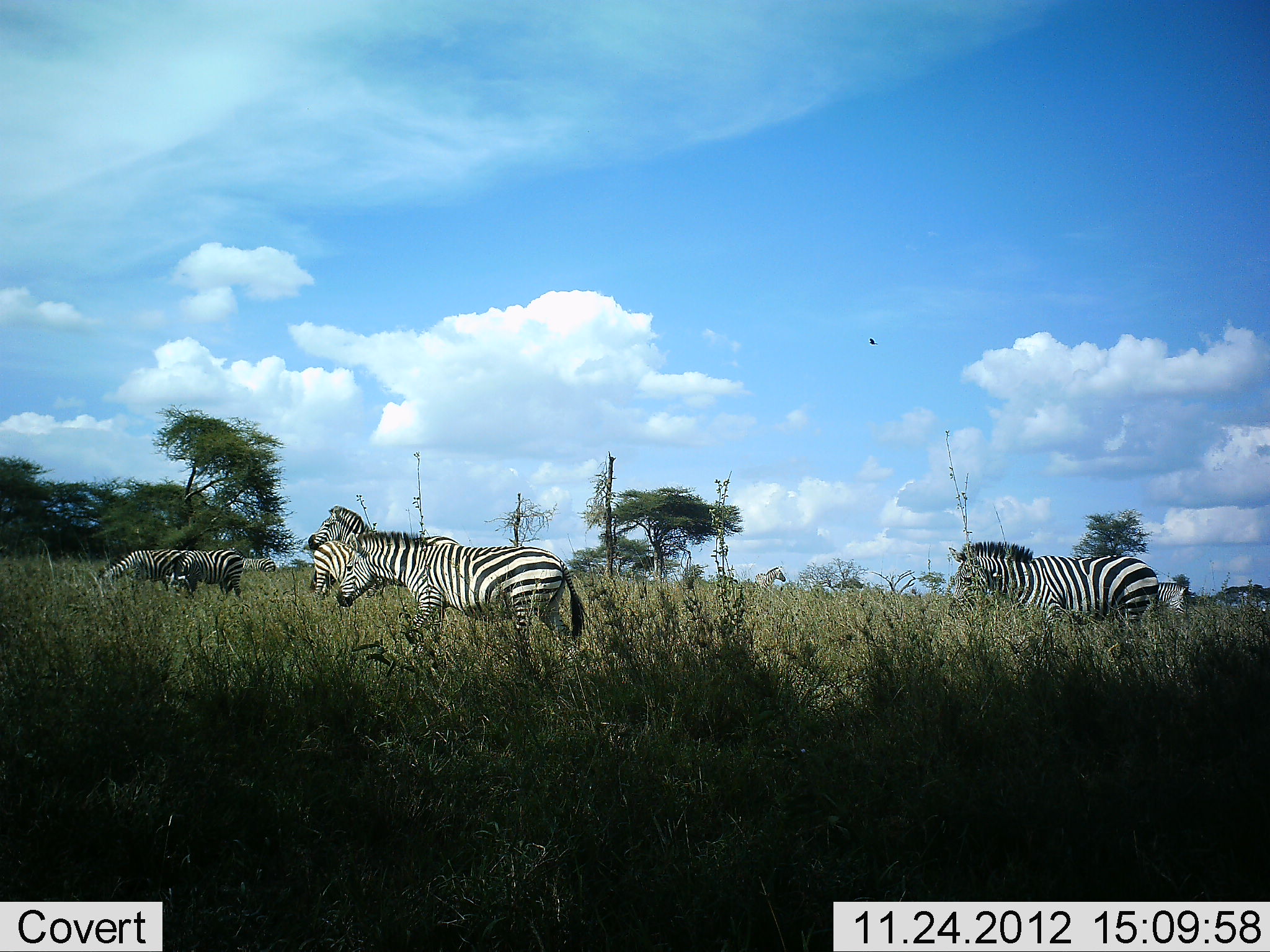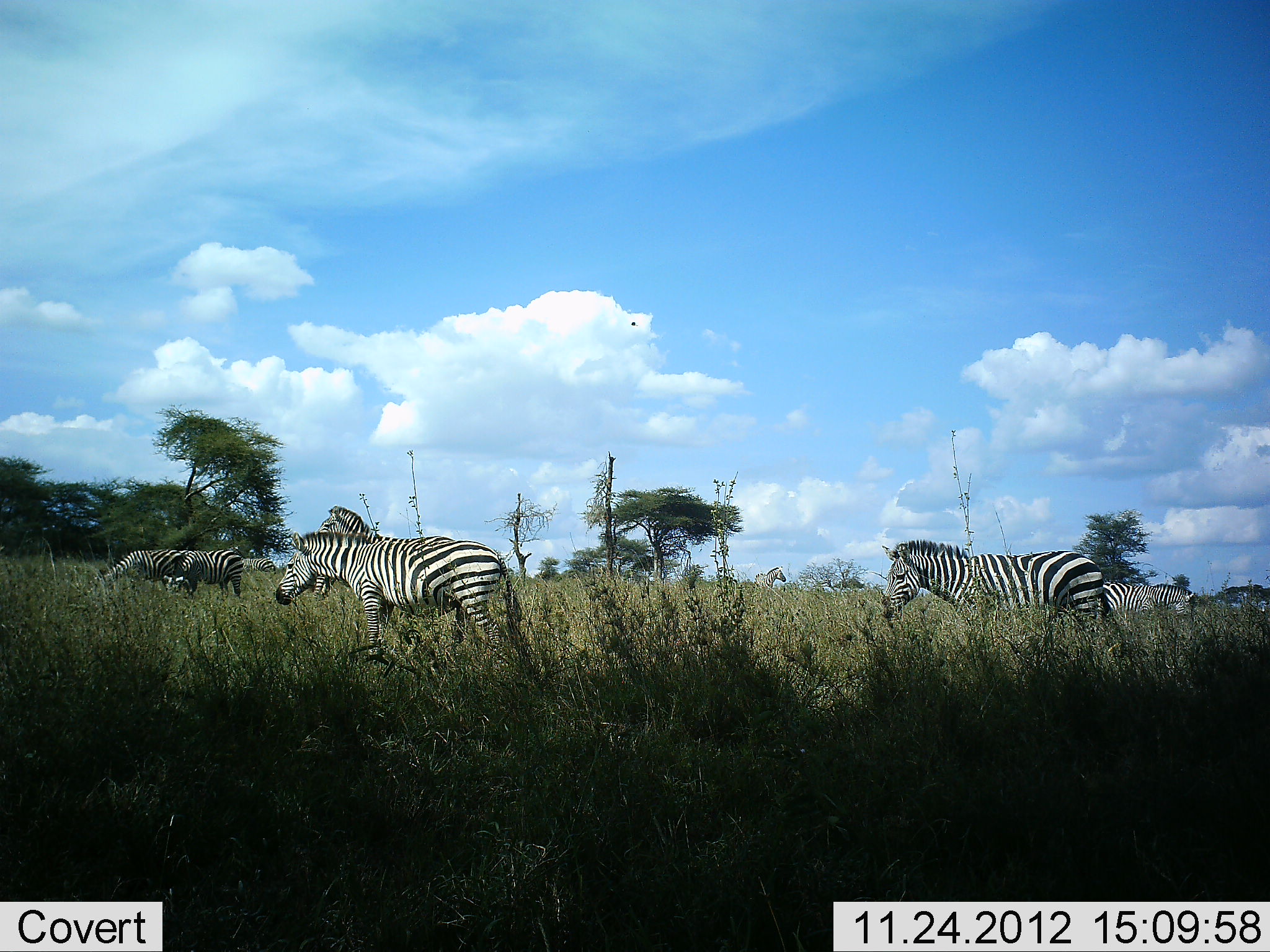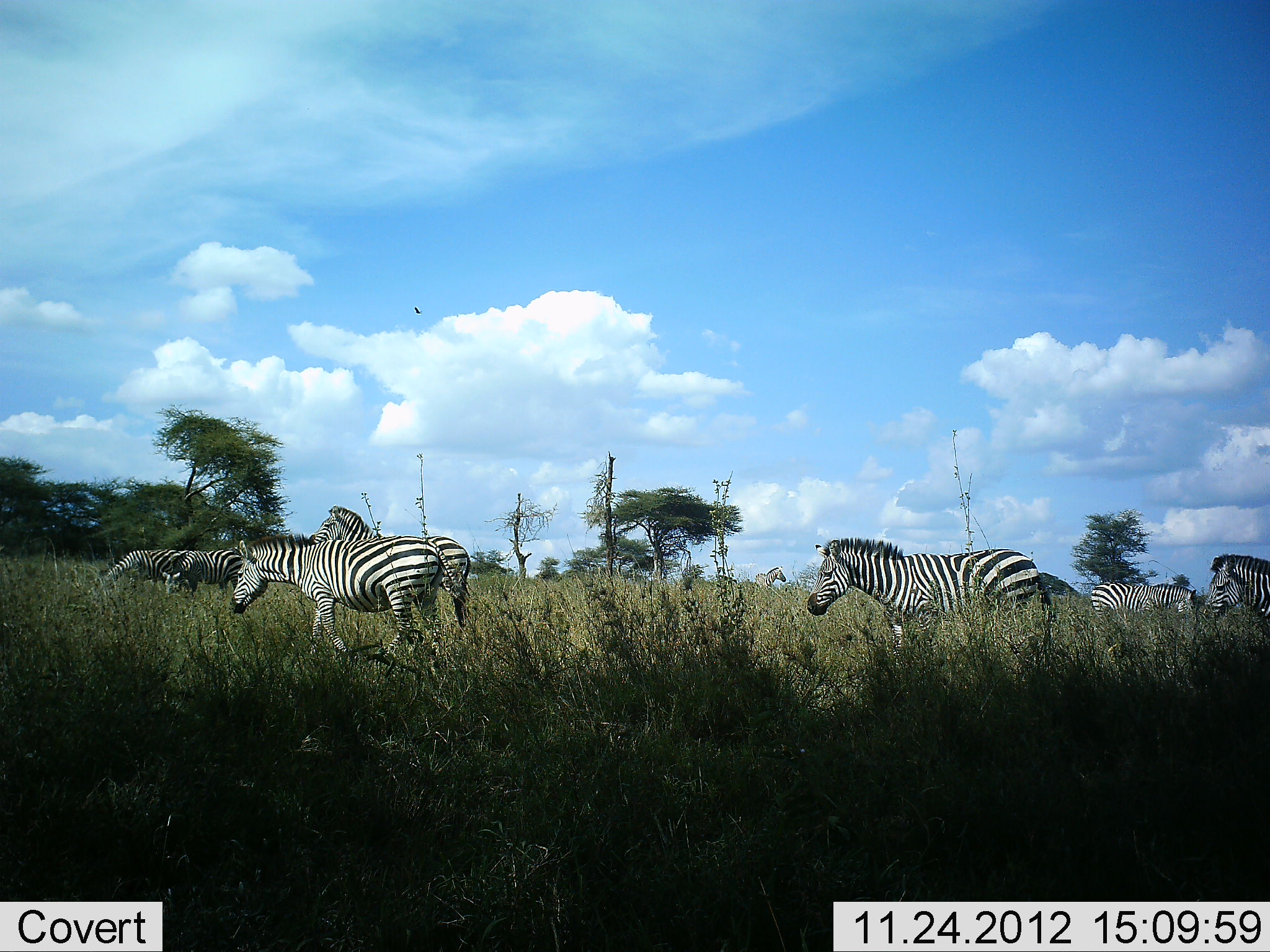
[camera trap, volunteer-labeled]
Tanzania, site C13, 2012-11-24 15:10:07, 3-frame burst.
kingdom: Animalia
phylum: Chordata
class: Mammalia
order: Perissodactyla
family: Equidae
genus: Equus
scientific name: Equus quagga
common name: plains zebra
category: zebra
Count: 8.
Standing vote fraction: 50%.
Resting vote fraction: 0%.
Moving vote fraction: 83%.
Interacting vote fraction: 0%.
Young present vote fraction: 0%.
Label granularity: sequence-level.